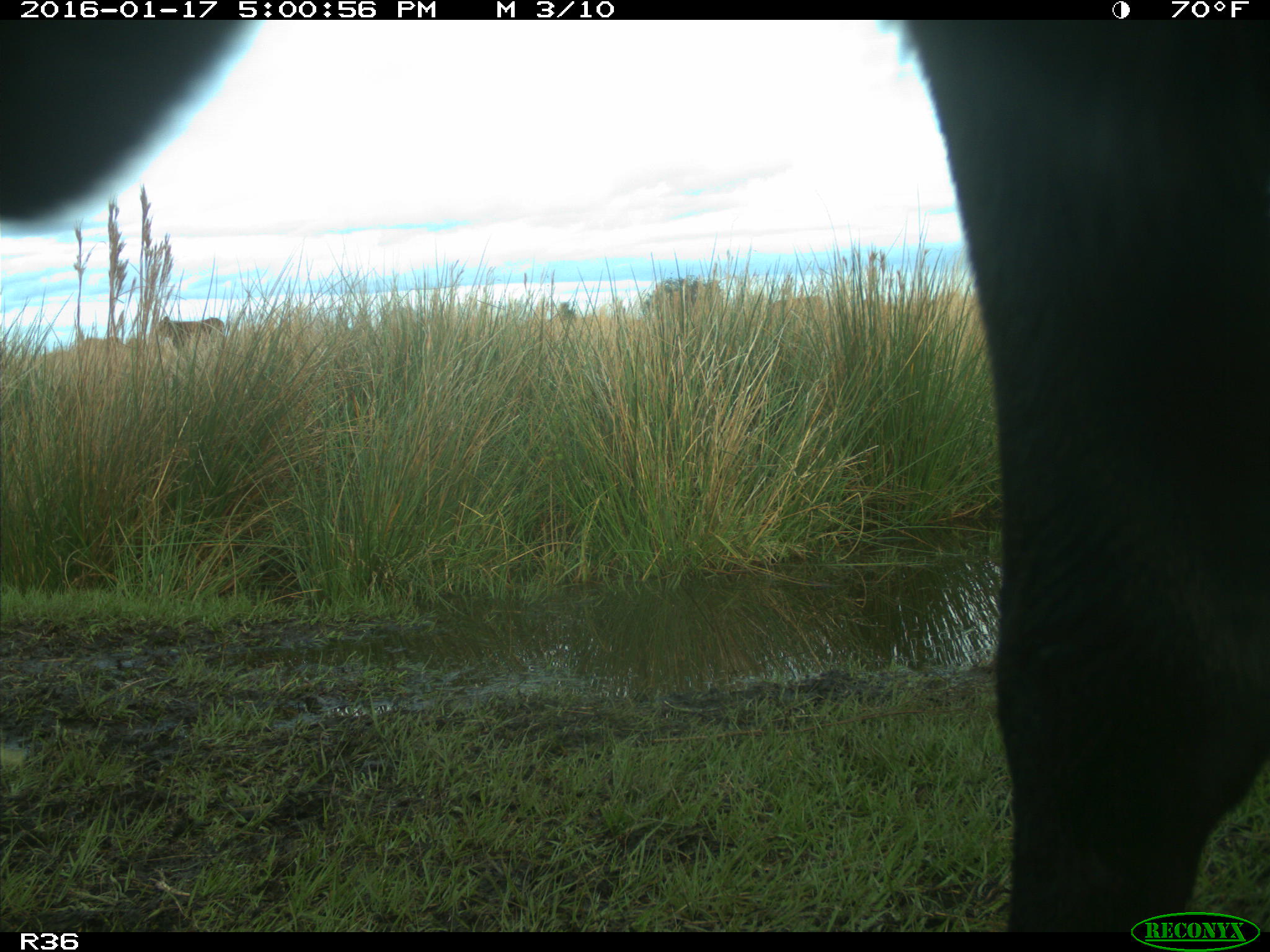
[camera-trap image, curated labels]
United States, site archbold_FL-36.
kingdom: Animalia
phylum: Chordata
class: Mammalia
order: Artiodactyla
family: Bovidae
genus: Bos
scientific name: Bos taurus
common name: domestic cow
Bos taurus (domestic cow).